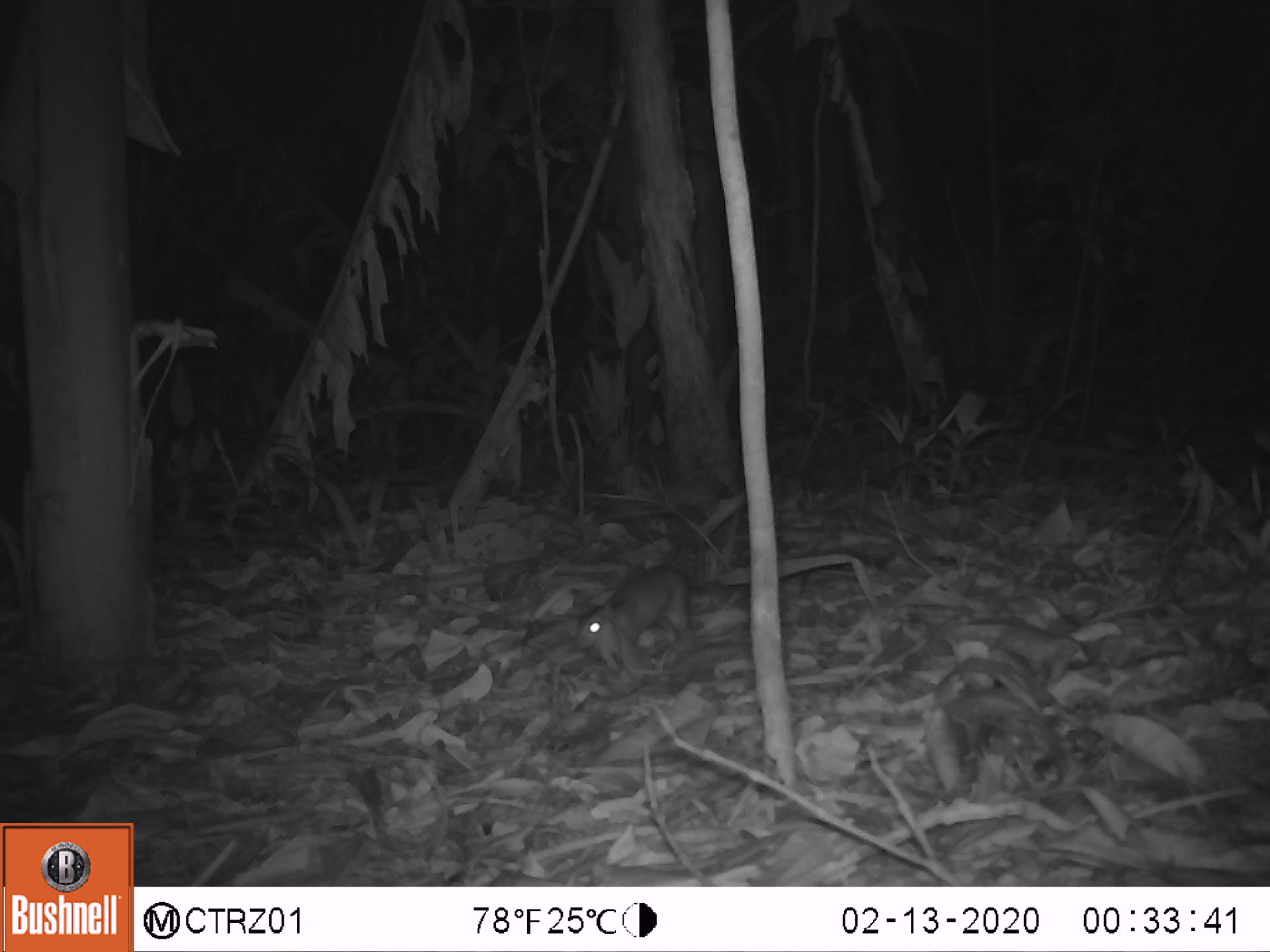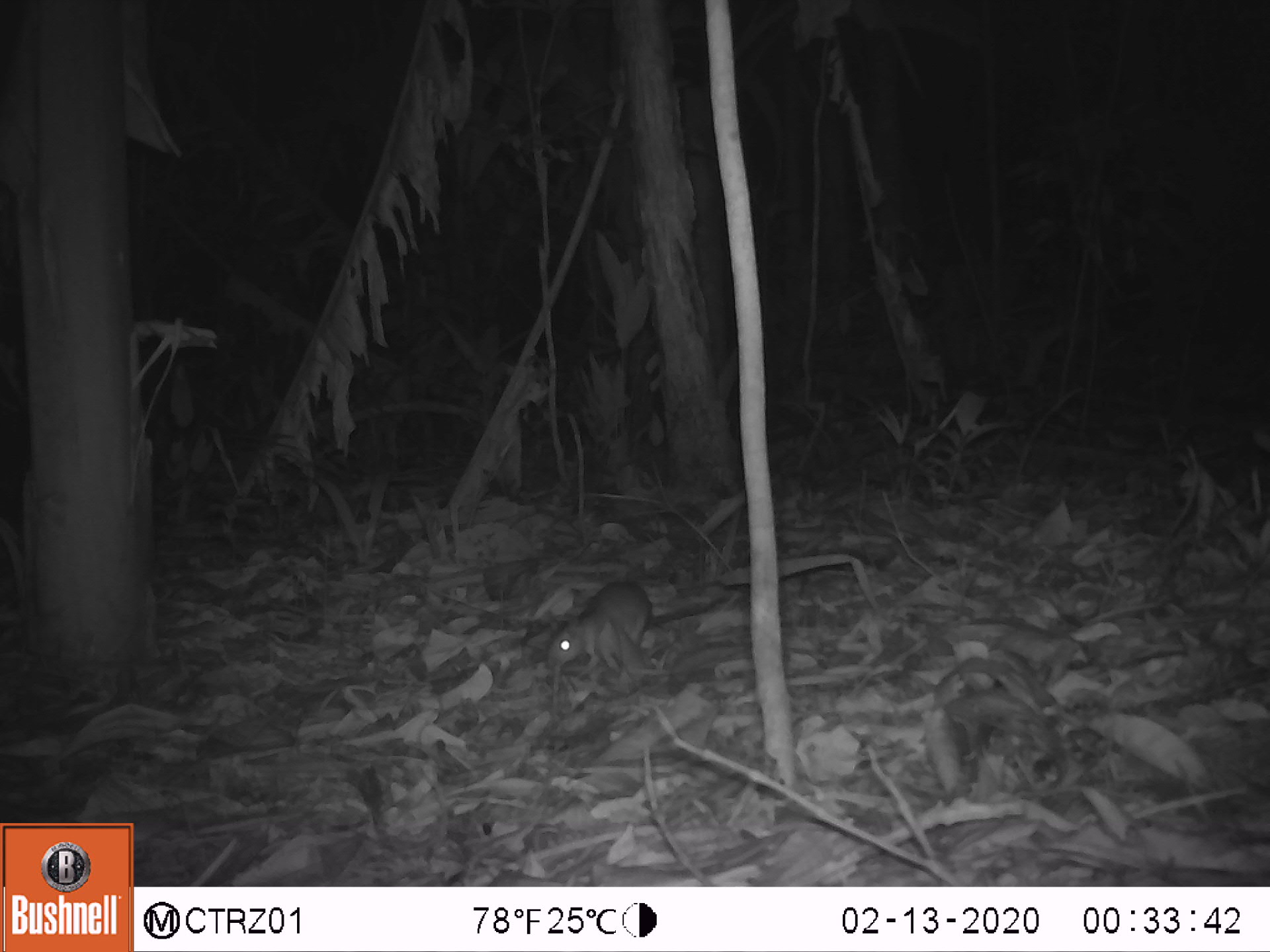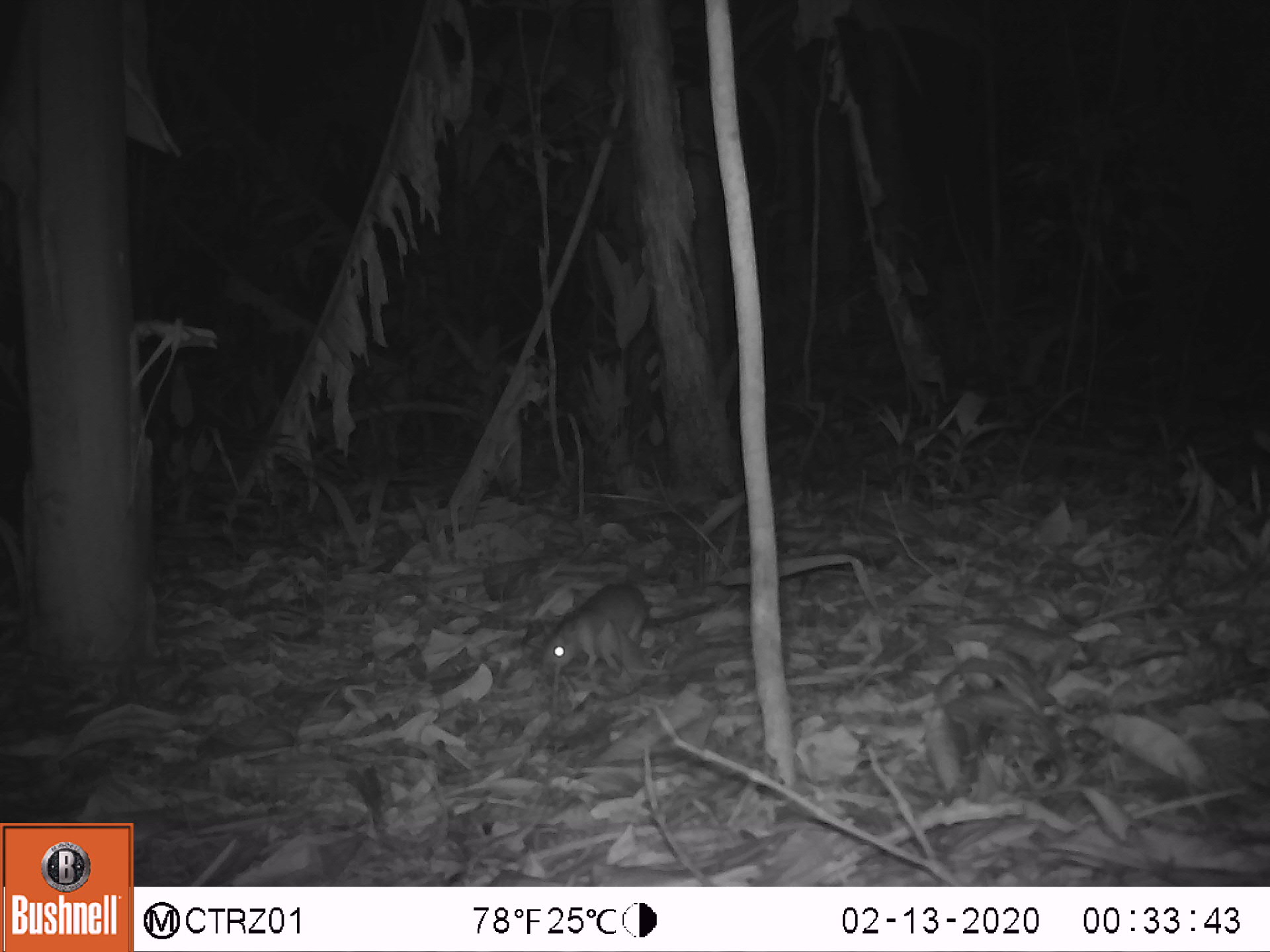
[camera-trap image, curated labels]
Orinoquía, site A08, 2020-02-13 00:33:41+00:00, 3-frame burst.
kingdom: Animalia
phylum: Chordata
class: Mammalia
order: Rodentia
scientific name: Rodentia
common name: rodent